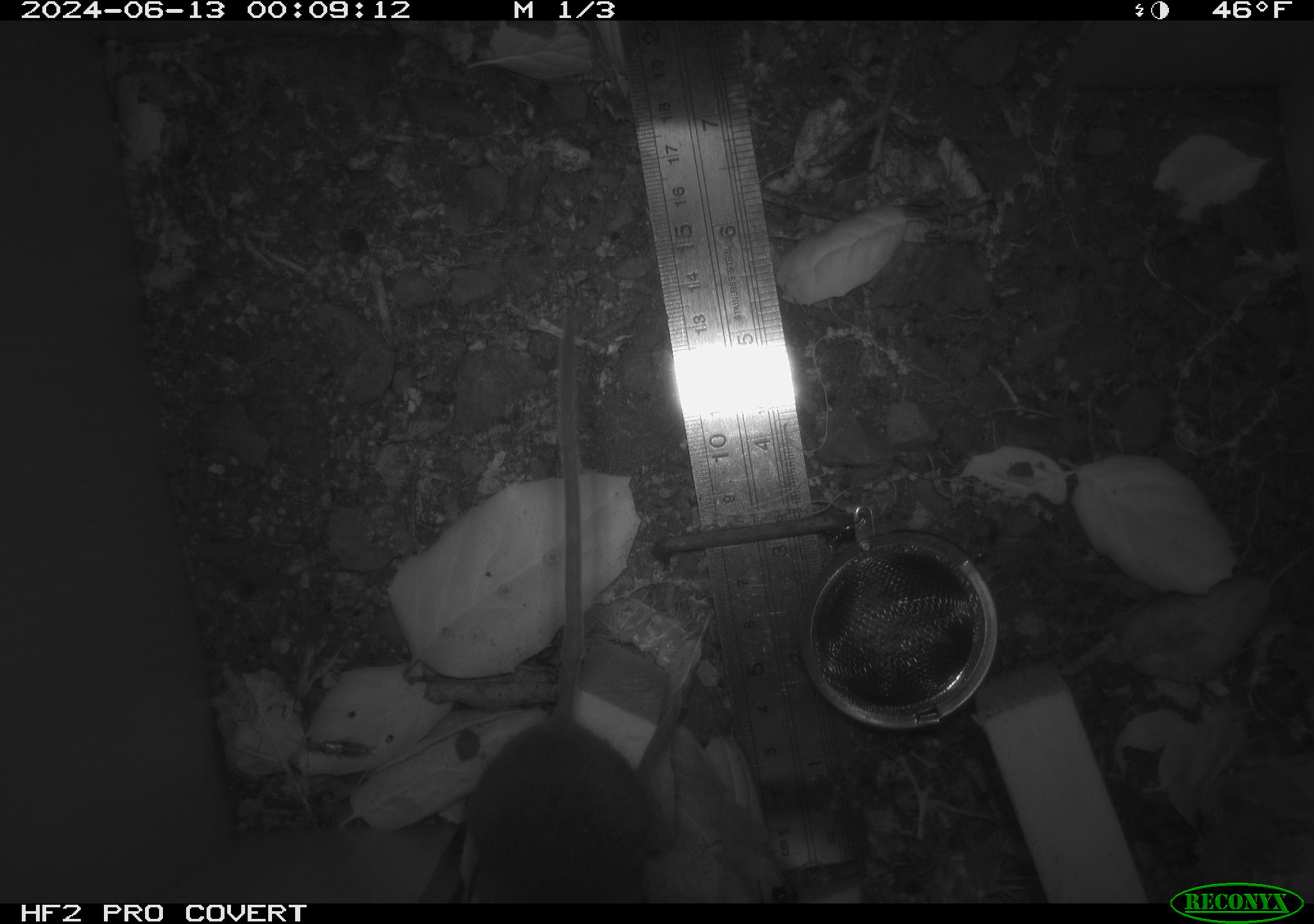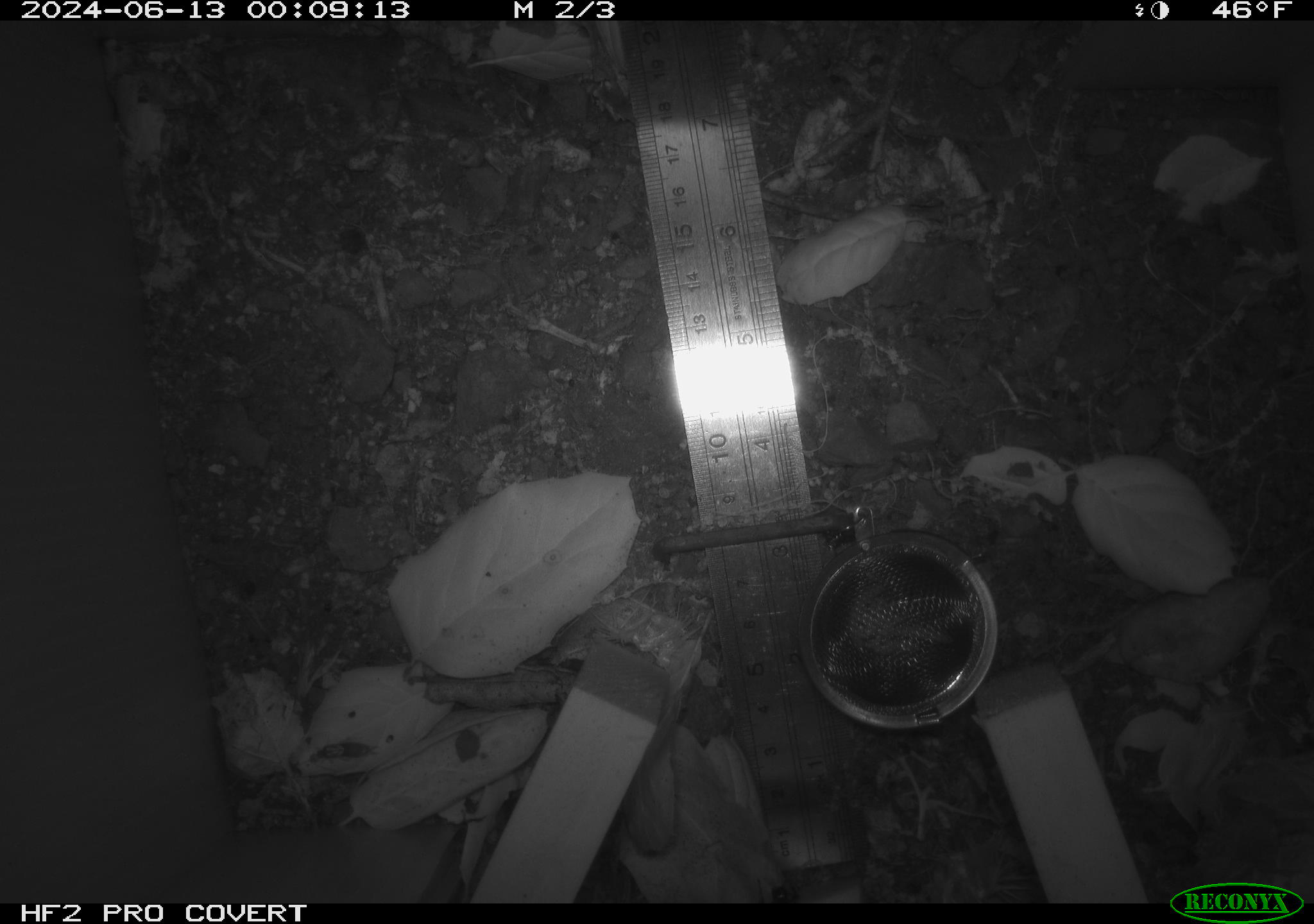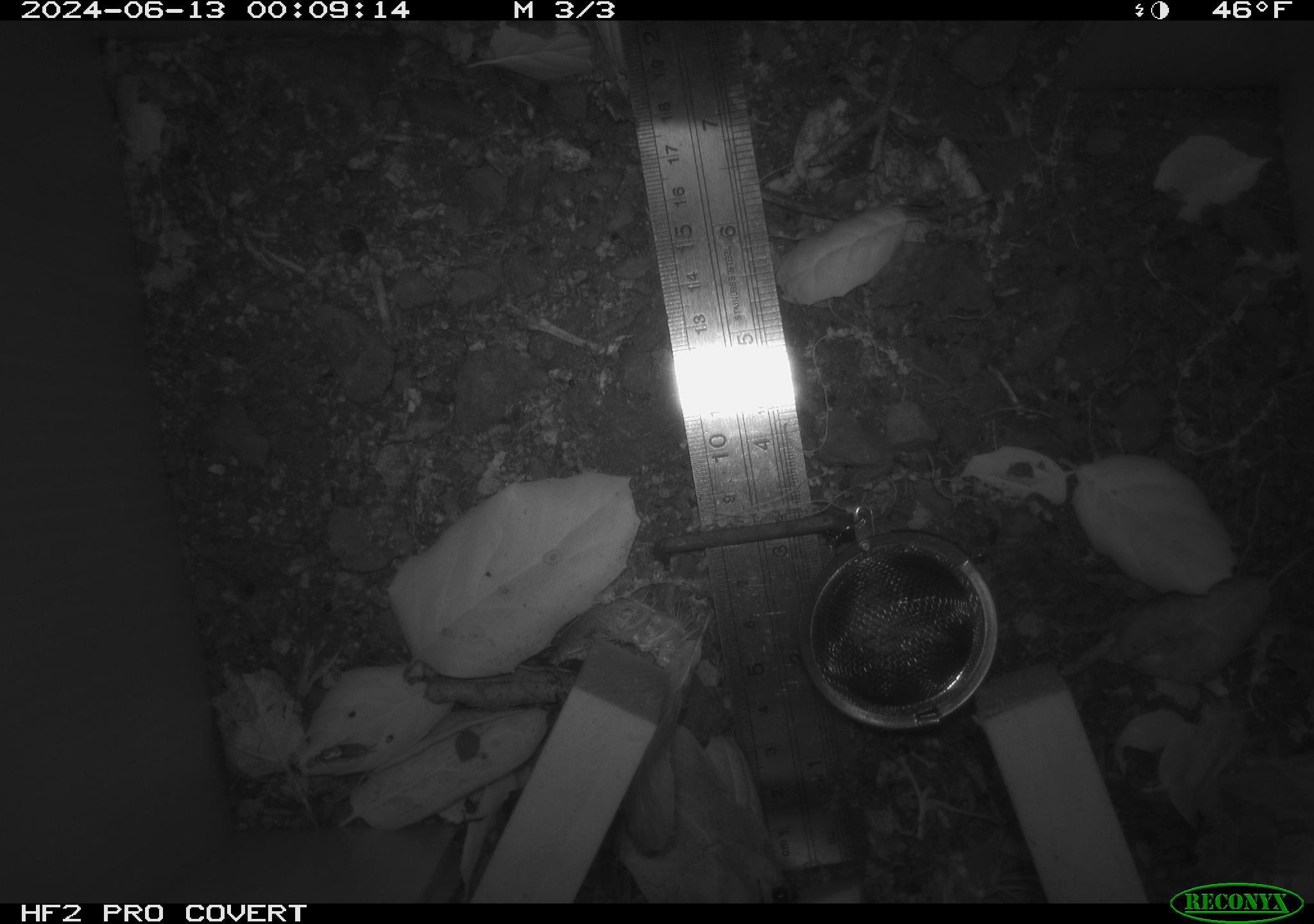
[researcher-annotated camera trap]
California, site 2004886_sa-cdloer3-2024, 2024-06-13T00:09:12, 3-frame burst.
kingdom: Animalia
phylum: Chordata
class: Mammalia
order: Rodentia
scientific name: Rodentia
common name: rodent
Rodent (Rodentia).